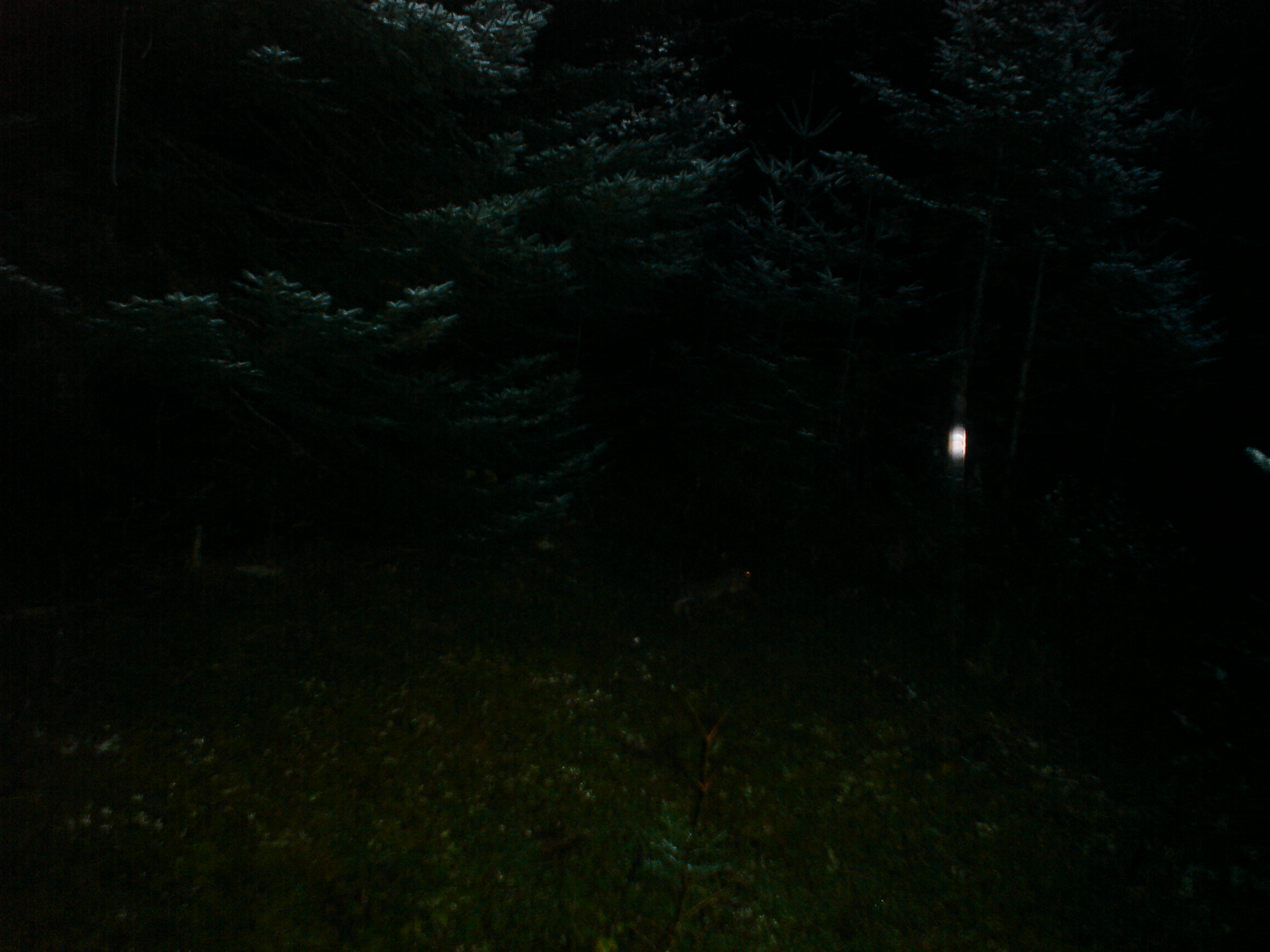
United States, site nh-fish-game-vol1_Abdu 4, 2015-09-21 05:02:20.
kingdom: Animalia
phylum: Chordata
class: Mammalia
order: Lagomorpha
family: Leporidae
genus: Lepus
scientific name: Lepus americanus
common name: snowshoe hare